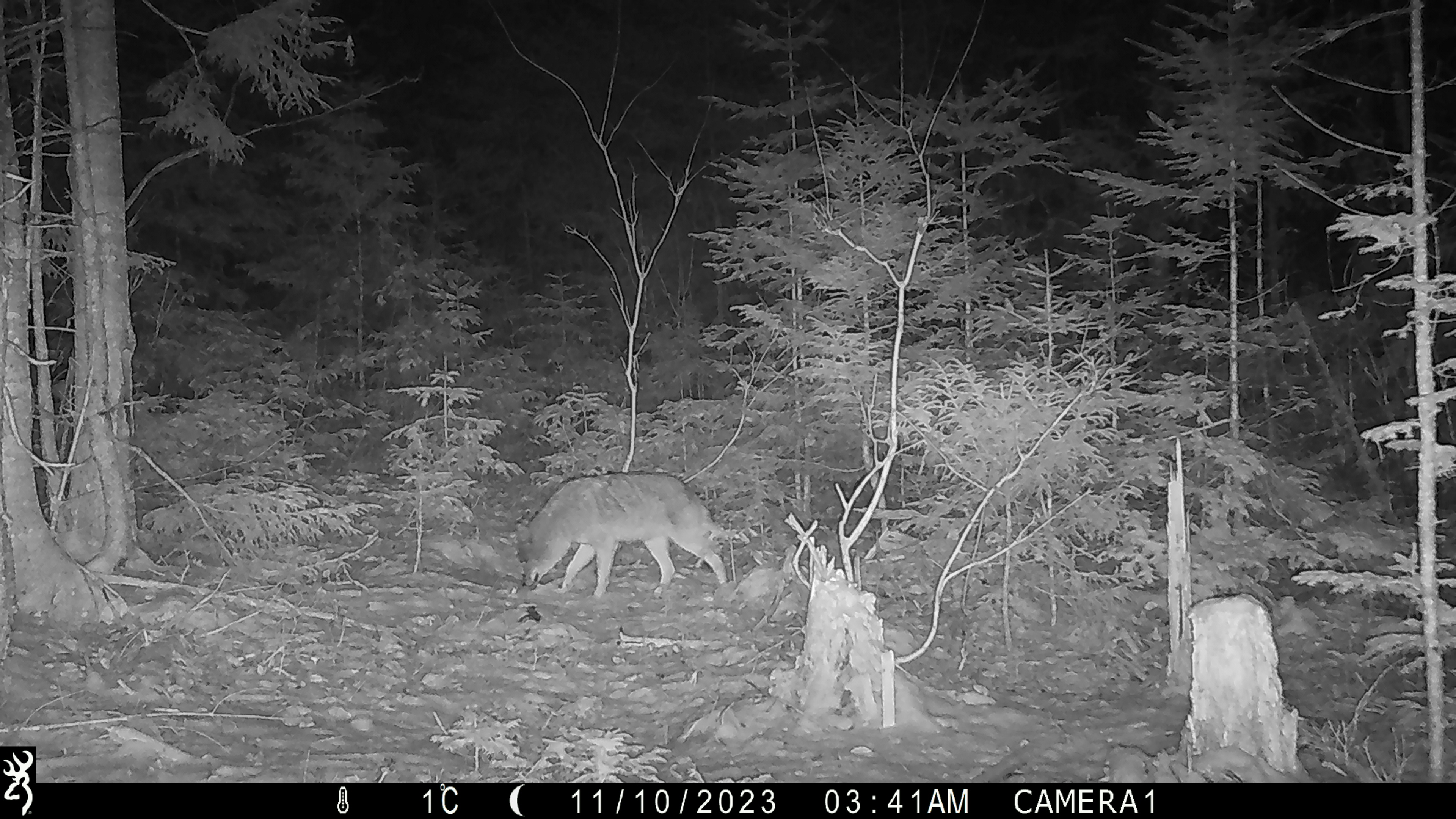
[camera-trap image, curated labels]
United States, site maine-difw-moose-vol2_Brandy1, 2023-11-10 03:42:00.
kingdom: Animalia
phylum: Chordata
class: Mammalia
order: Carnivora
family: Canidae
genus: Canis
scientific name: Canis latrans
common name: coyote